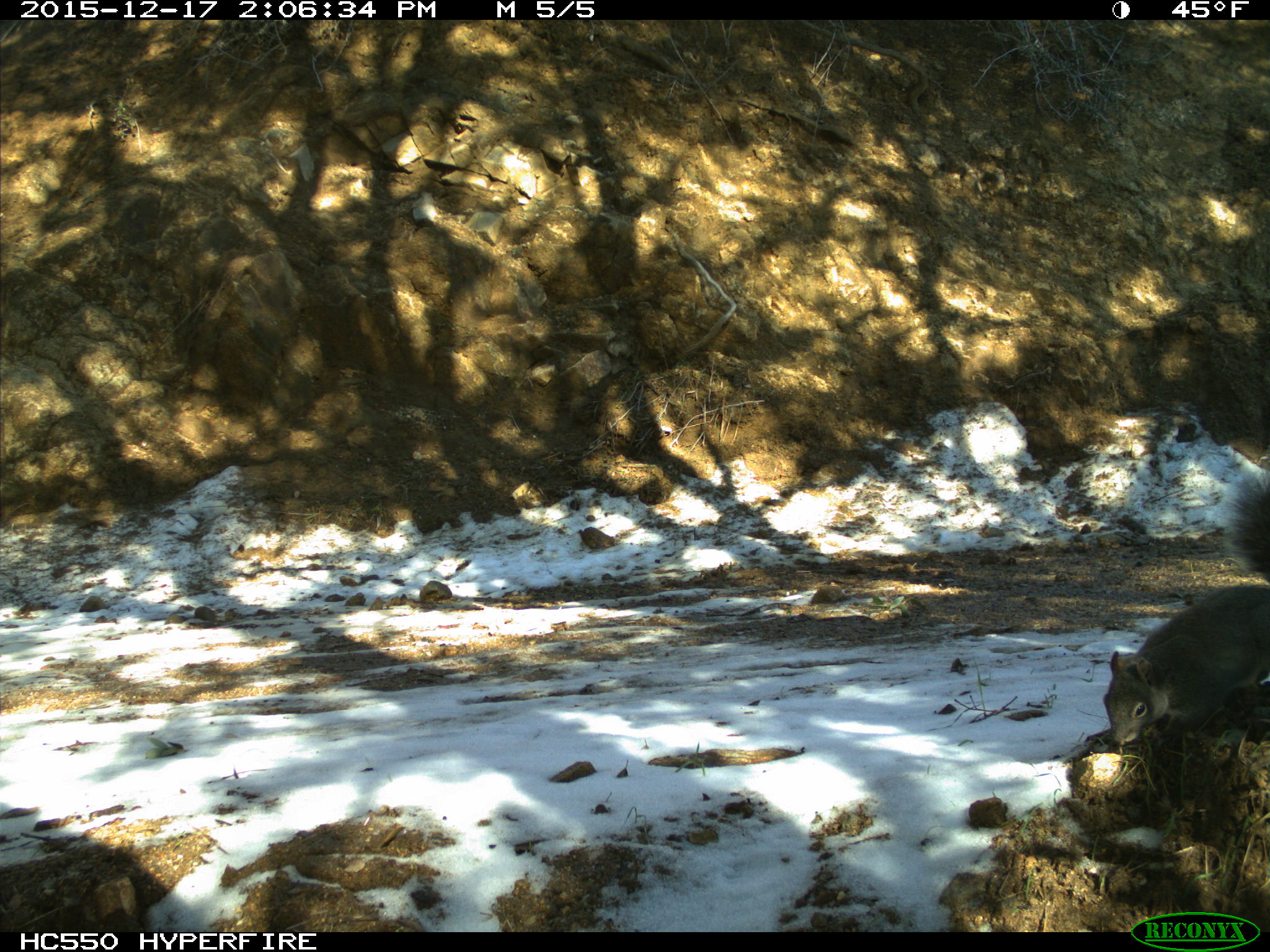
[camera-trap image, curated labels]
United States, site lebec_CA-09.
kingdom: Animalia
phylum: Chordata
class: Mammalia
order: Rodentia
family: Sciuridae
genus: Sciurus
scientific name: Sciurus carolinensis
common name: eastern gray squirrel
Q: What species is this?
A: Sciurus carolinensis (eastern gray squirrel).